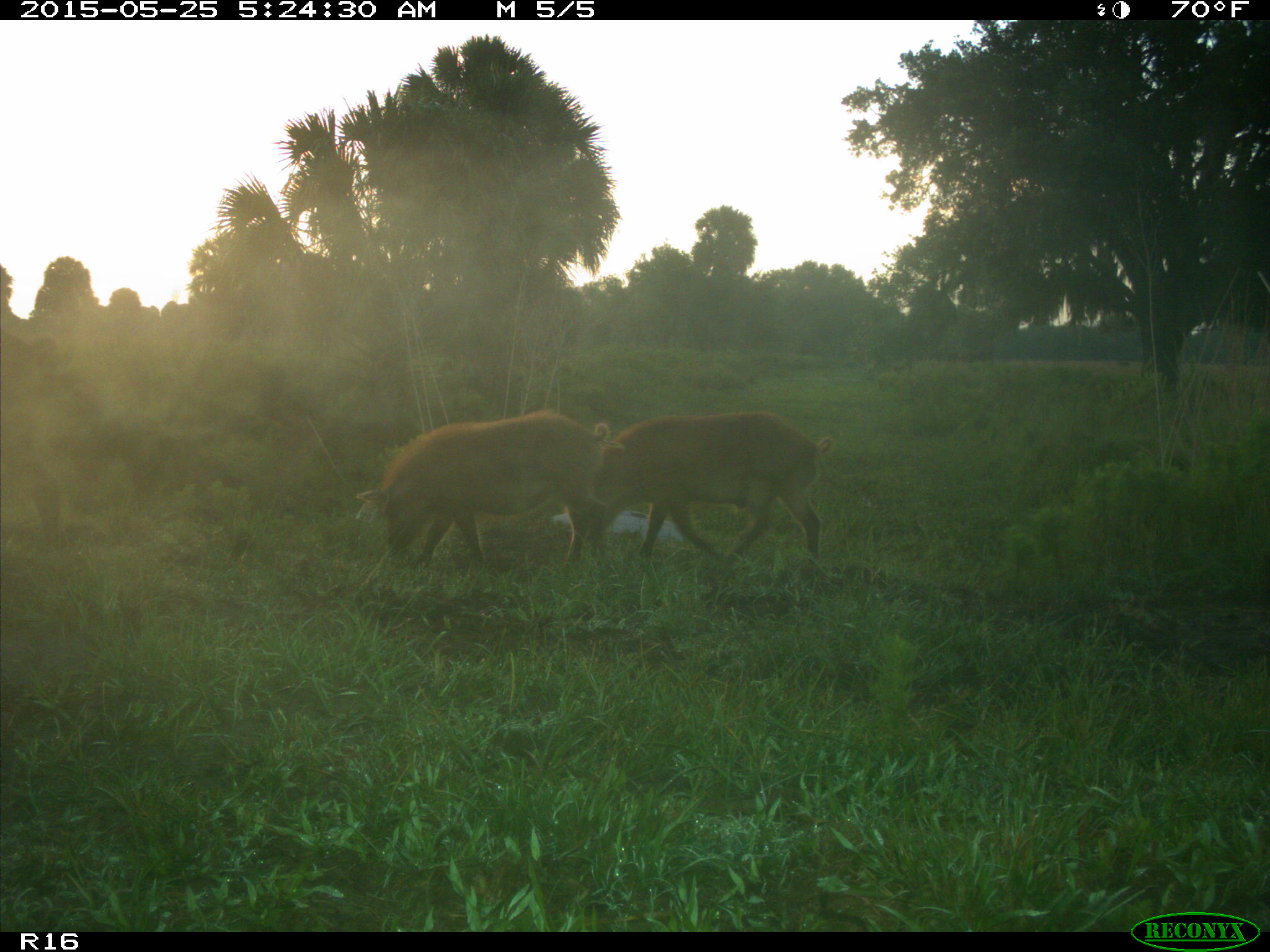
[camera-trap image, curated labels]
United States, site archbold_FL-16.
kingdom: Animalia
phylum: Chordata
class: Mammalia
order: Artiodactyla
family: Suidae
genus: Sus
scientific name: Sus scrofa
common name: wild boar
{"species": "Sus scrofa (wild boar)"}